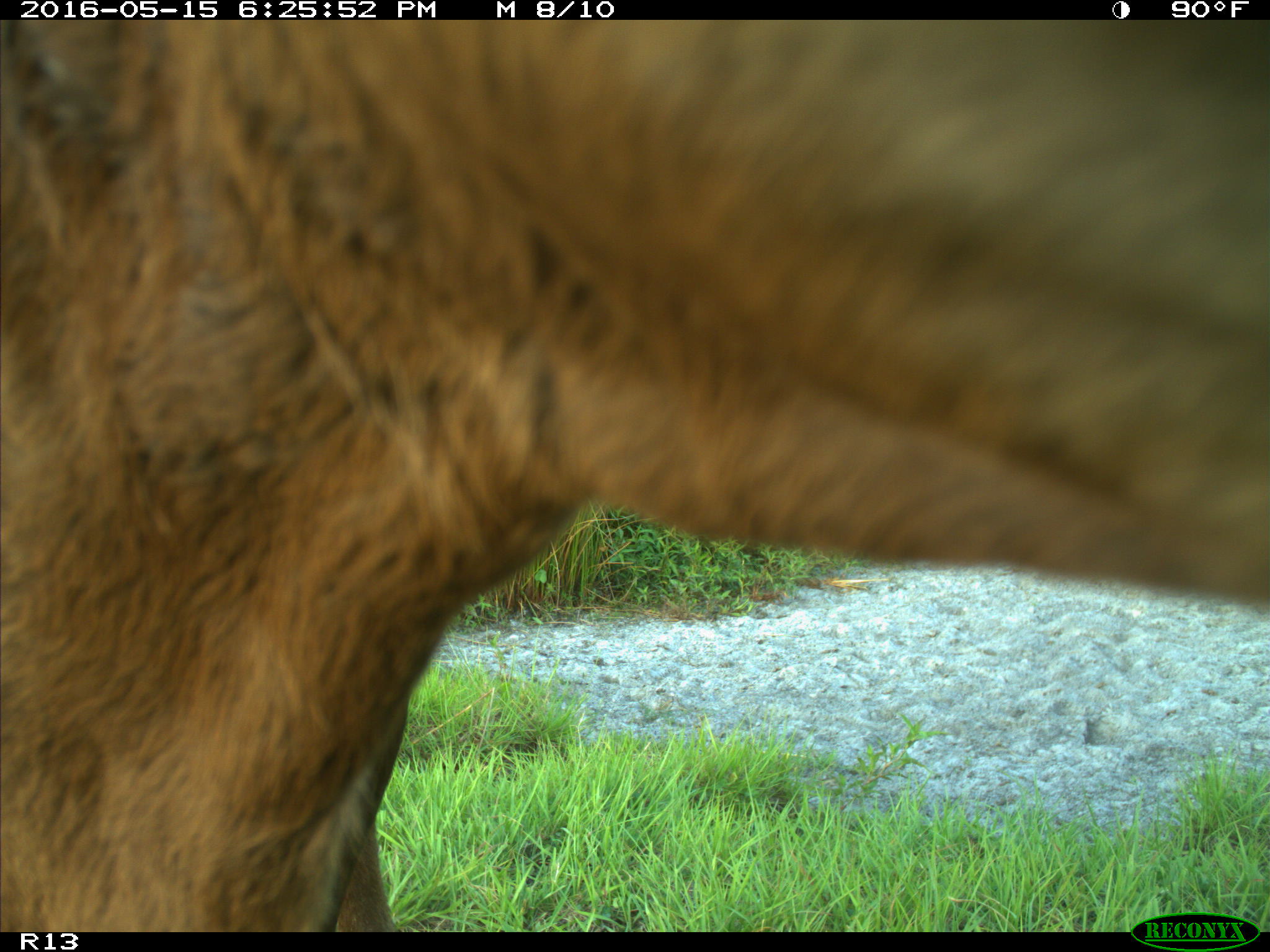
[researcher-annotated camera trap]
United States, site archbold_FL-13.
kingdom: Animalia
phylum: Chordata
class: Mammalia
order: Artiodactyla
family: Bovidae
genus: Bos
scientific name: Bos taurus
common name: domestic cow